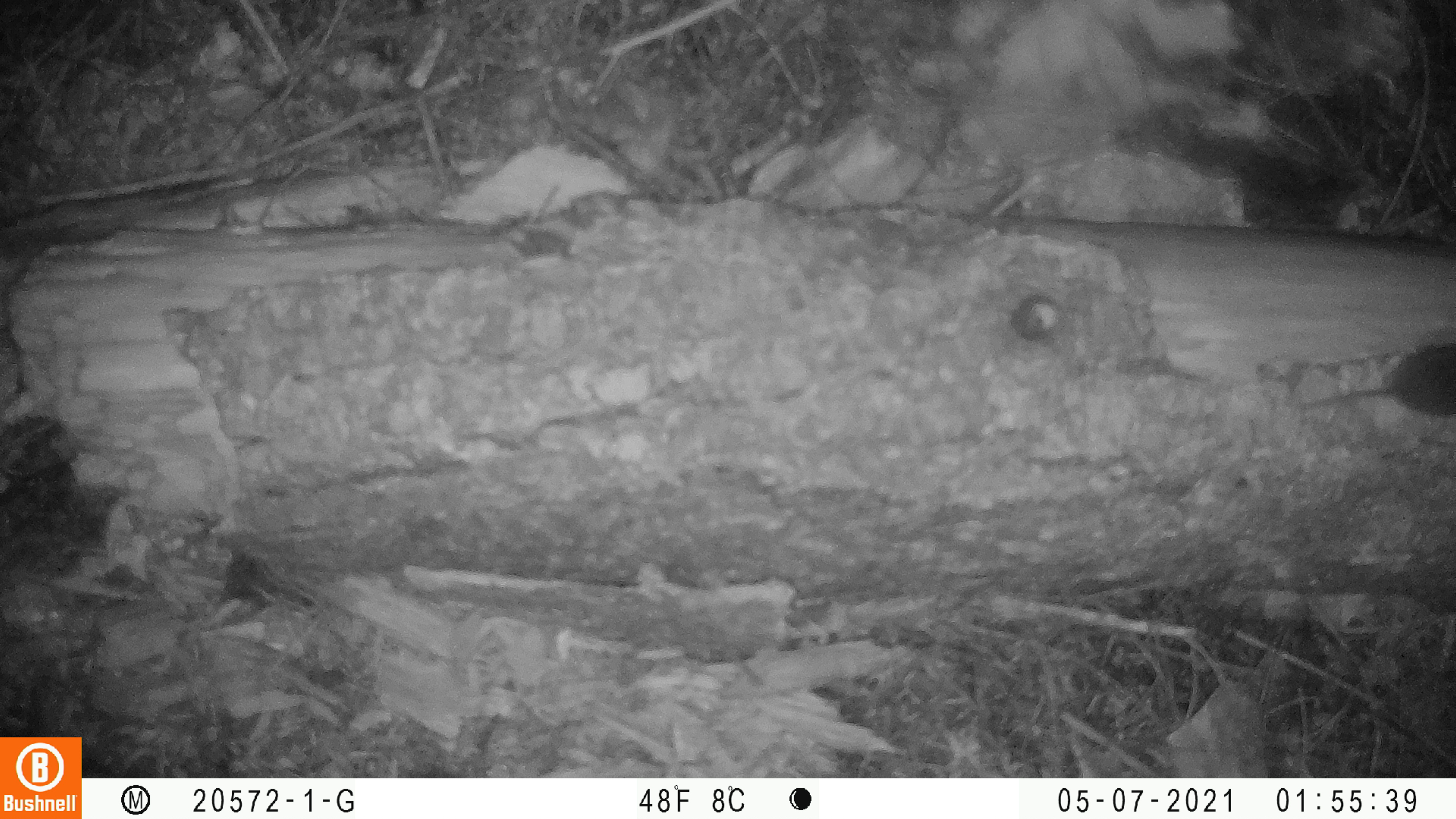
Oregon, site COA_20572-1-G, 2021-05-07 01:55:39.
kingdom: Animalia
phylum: Chordata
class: Mammalia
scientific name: Mammalia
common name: small mammal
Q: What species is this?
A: Small mammal (Mammalia).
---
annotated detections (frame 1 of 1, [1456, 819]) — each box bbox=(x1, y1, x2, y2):
small mammal: bbox=(1289, 338, 1454, 428)